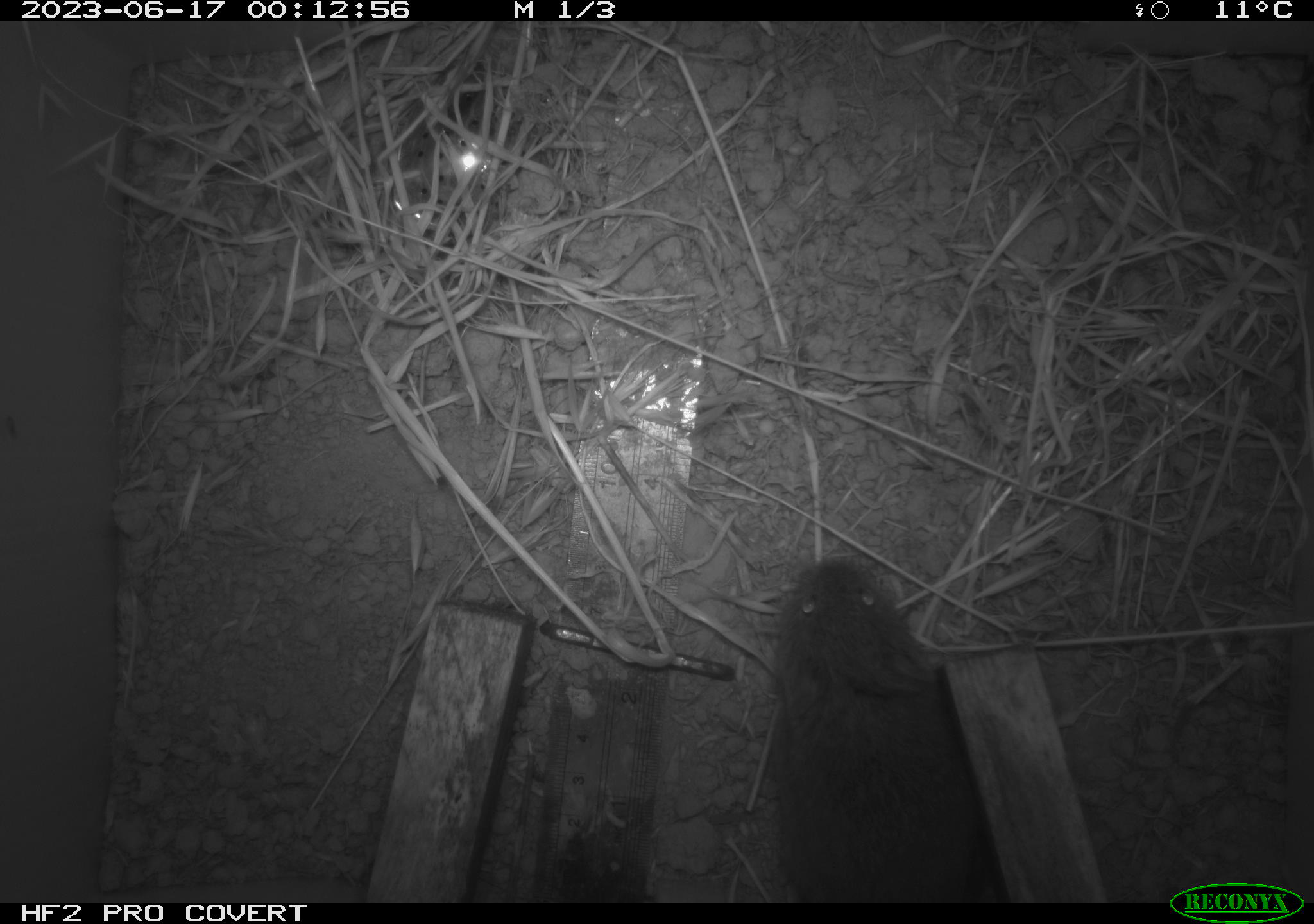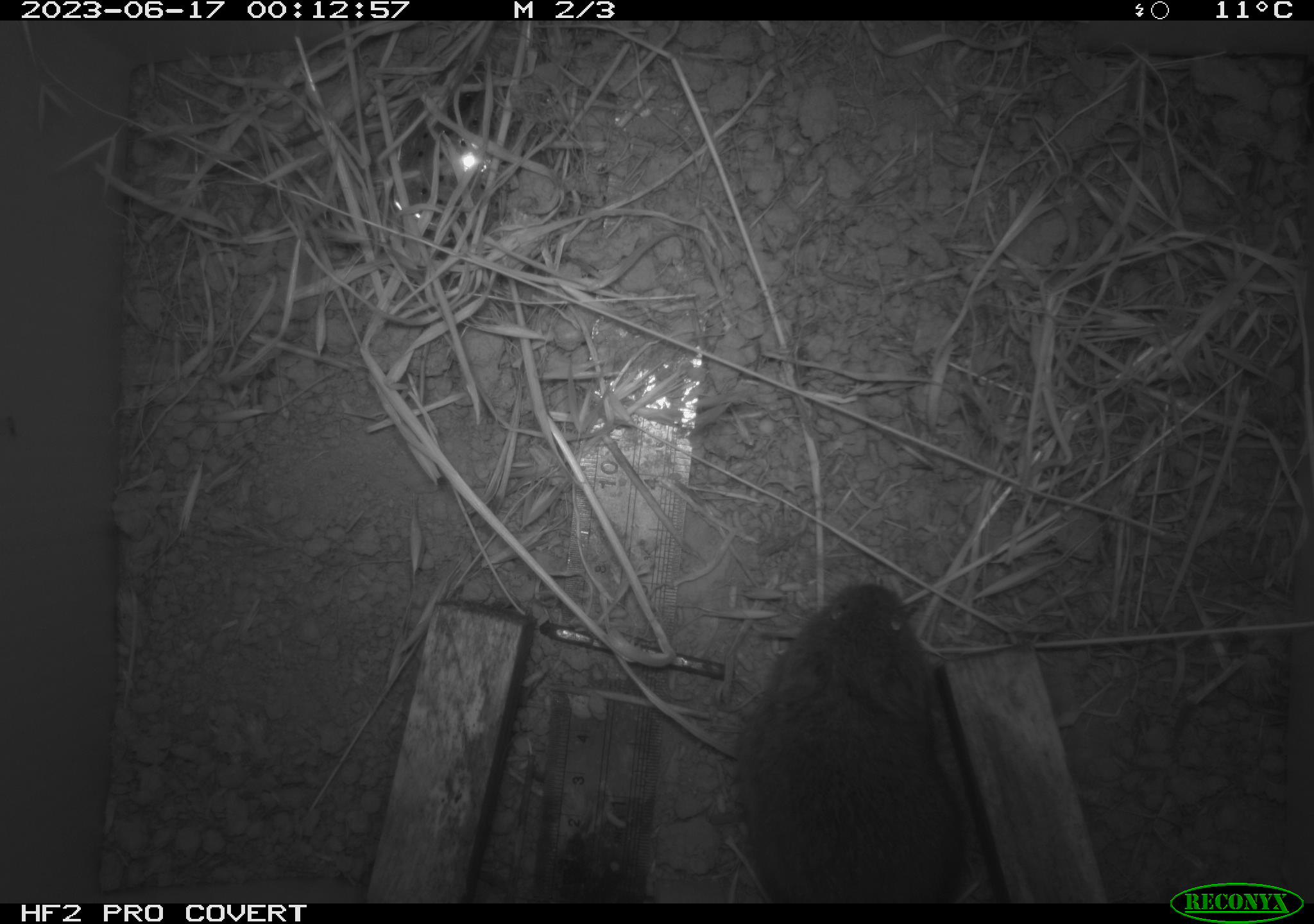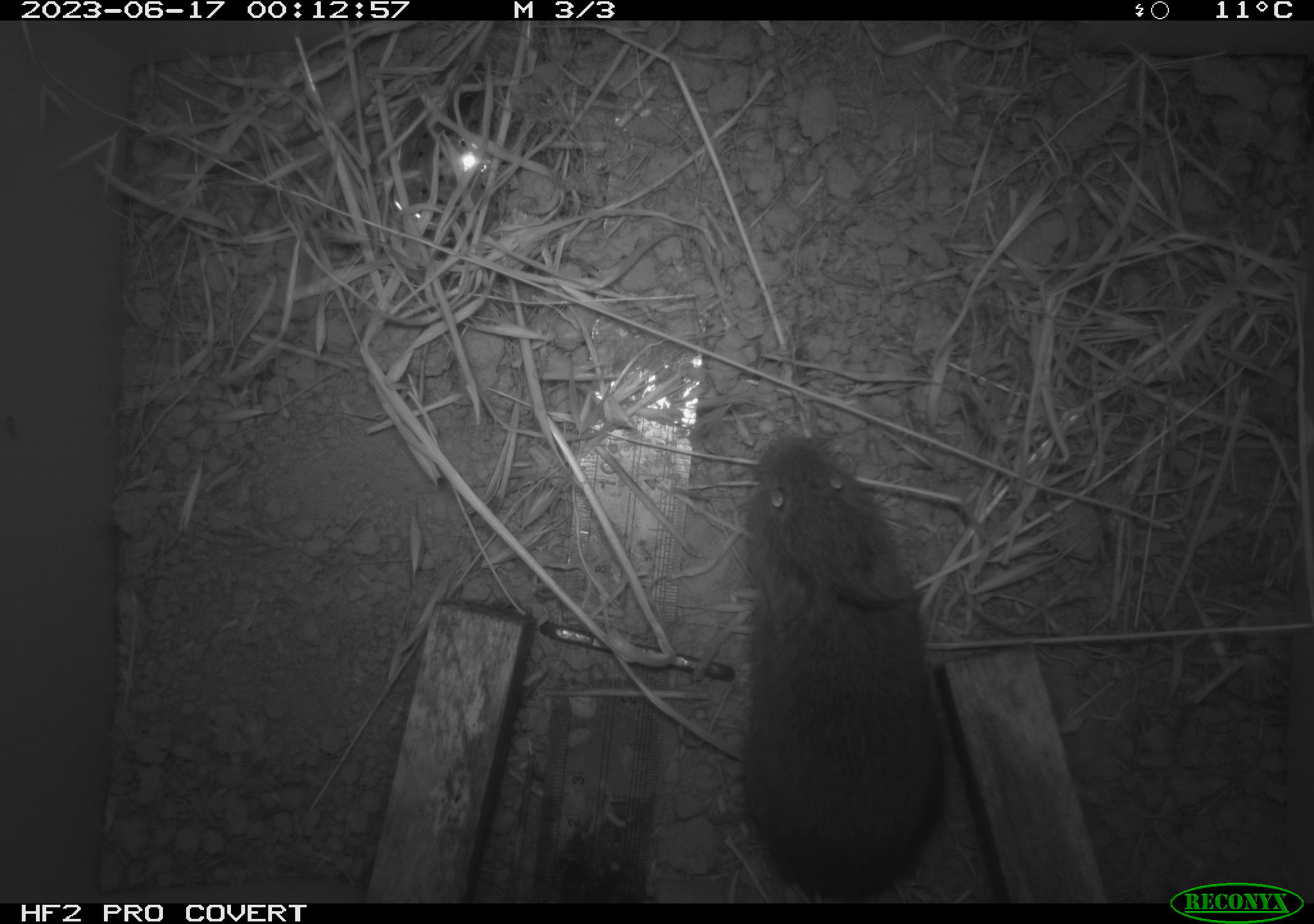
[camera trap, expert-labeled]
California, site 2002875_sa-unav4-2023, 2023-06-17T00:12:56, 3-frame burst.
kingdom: Animalia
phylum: Chordata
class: Mammalia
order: Rodentia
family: Cricetidae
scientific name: Arvicolinae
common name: voles, lemmings, and muskrats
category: arvicolinae subfamily